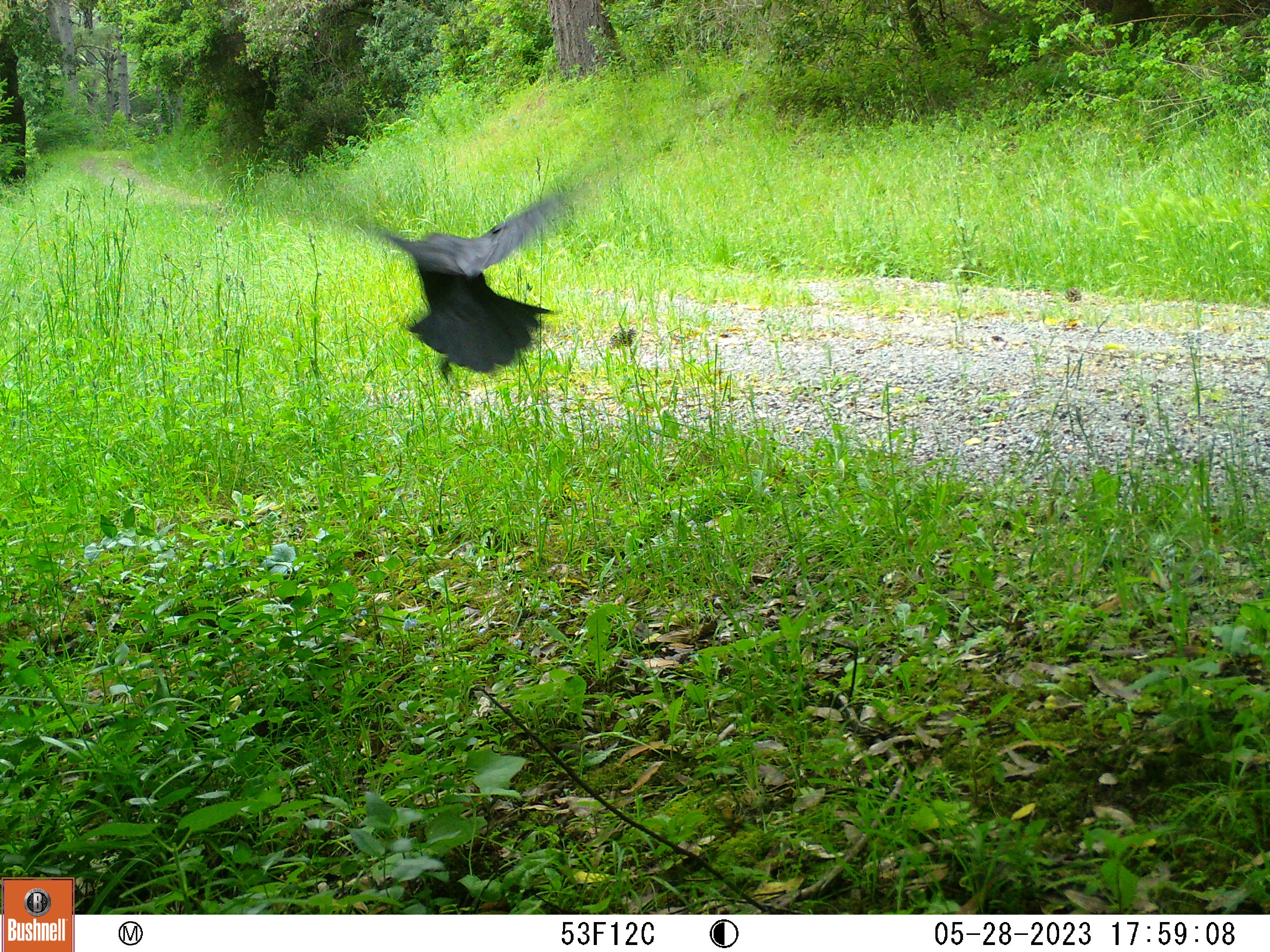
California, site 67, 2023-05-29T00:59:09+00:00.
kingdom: Animalia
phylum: Chordata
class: Aves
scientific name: Aves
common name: bird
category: unknown bird